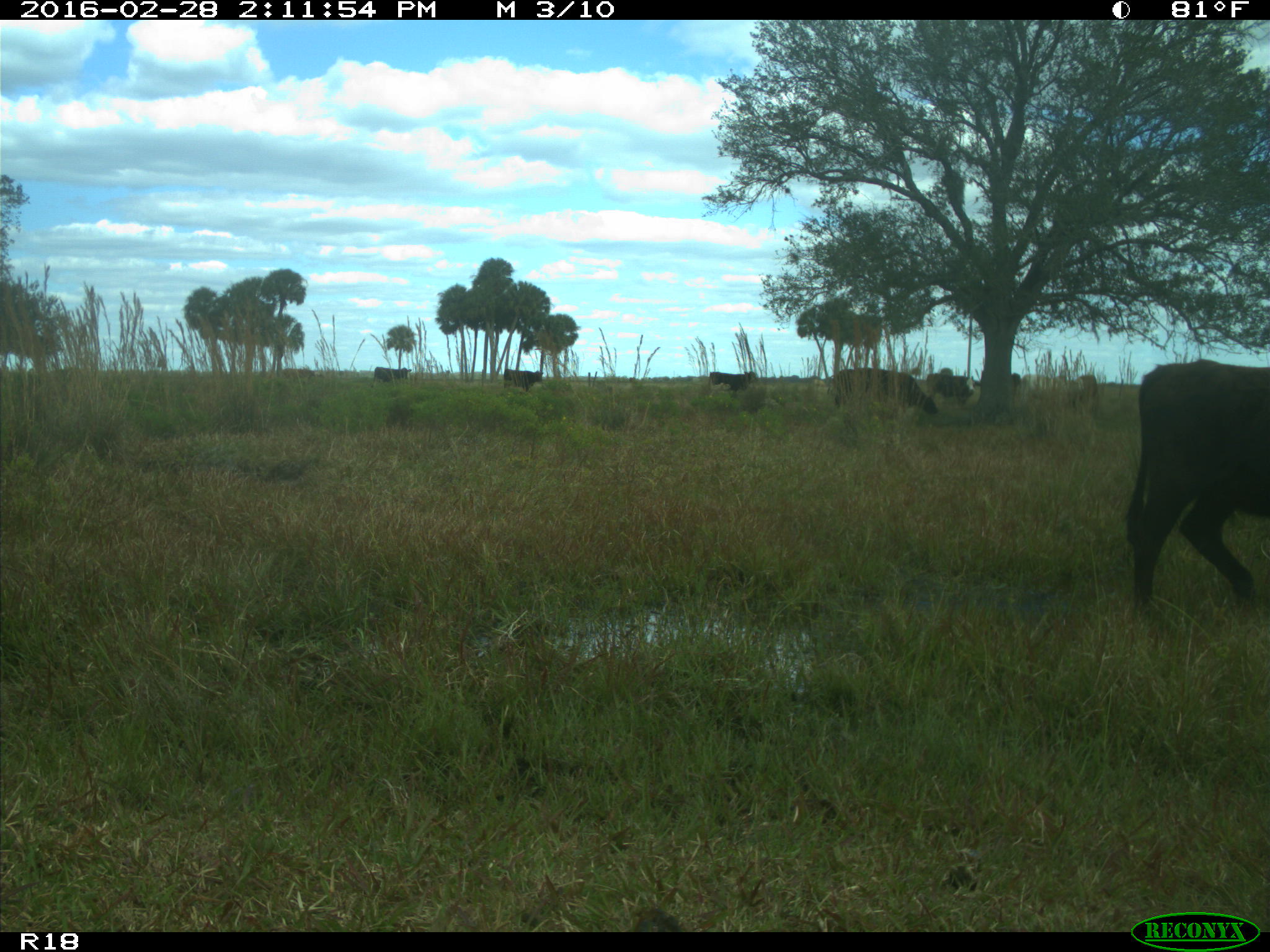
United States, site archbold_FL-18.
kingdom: Animalia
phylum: Chordata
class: Mammalia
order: Artiodactyla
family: Bovidae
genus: Bos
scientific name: Bos taurus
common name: domestic cow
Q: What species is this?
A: Bos taurus (domestic cow).